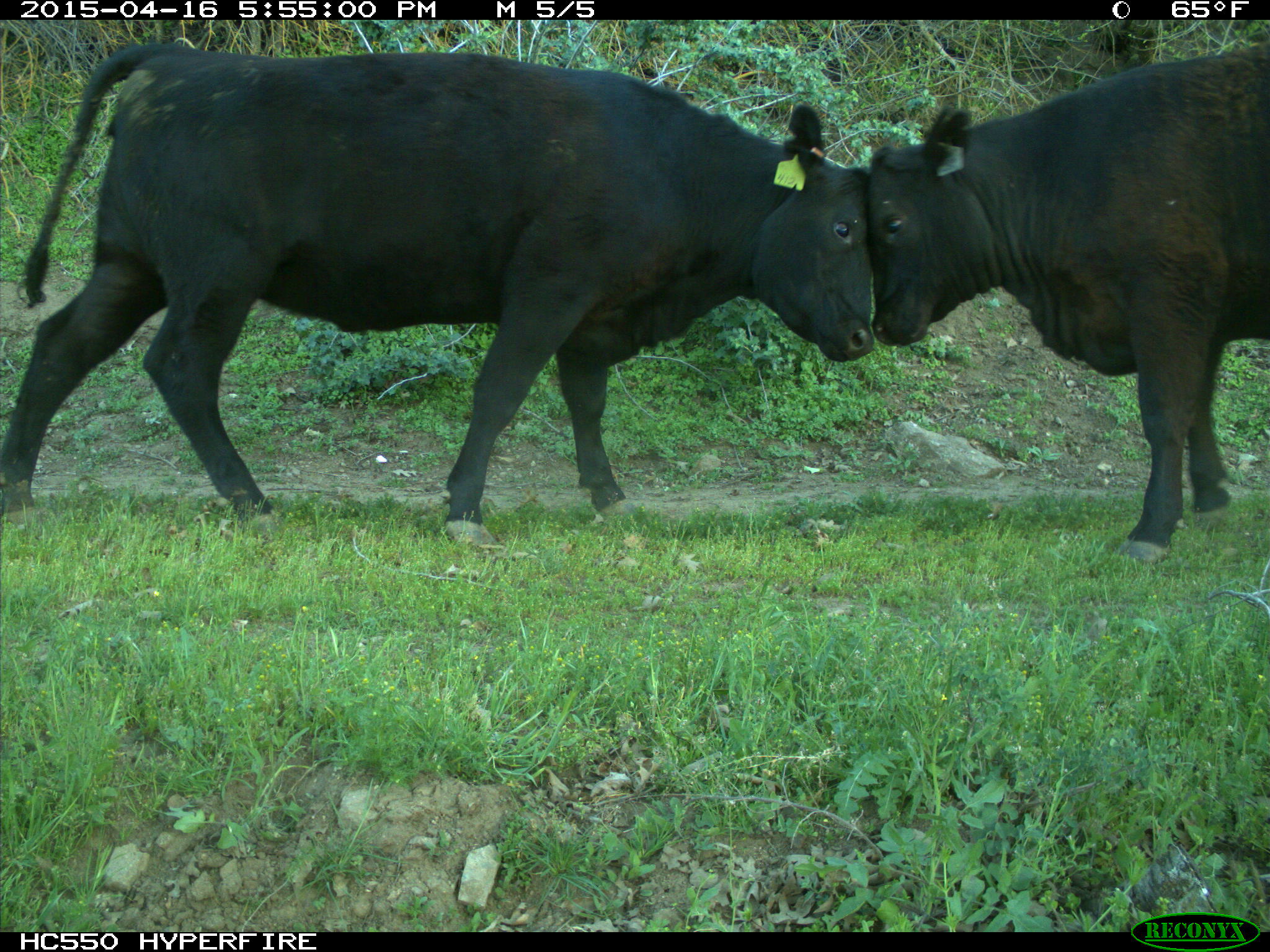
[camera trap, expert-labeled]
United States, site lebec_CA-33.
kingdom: Animalia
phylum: Chordata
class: Mammalia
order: Artiodactyla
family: Bovidae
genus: Bos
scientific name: Bos taurus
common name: domestic cow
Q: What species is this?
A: Bos taurus (domestic cow).